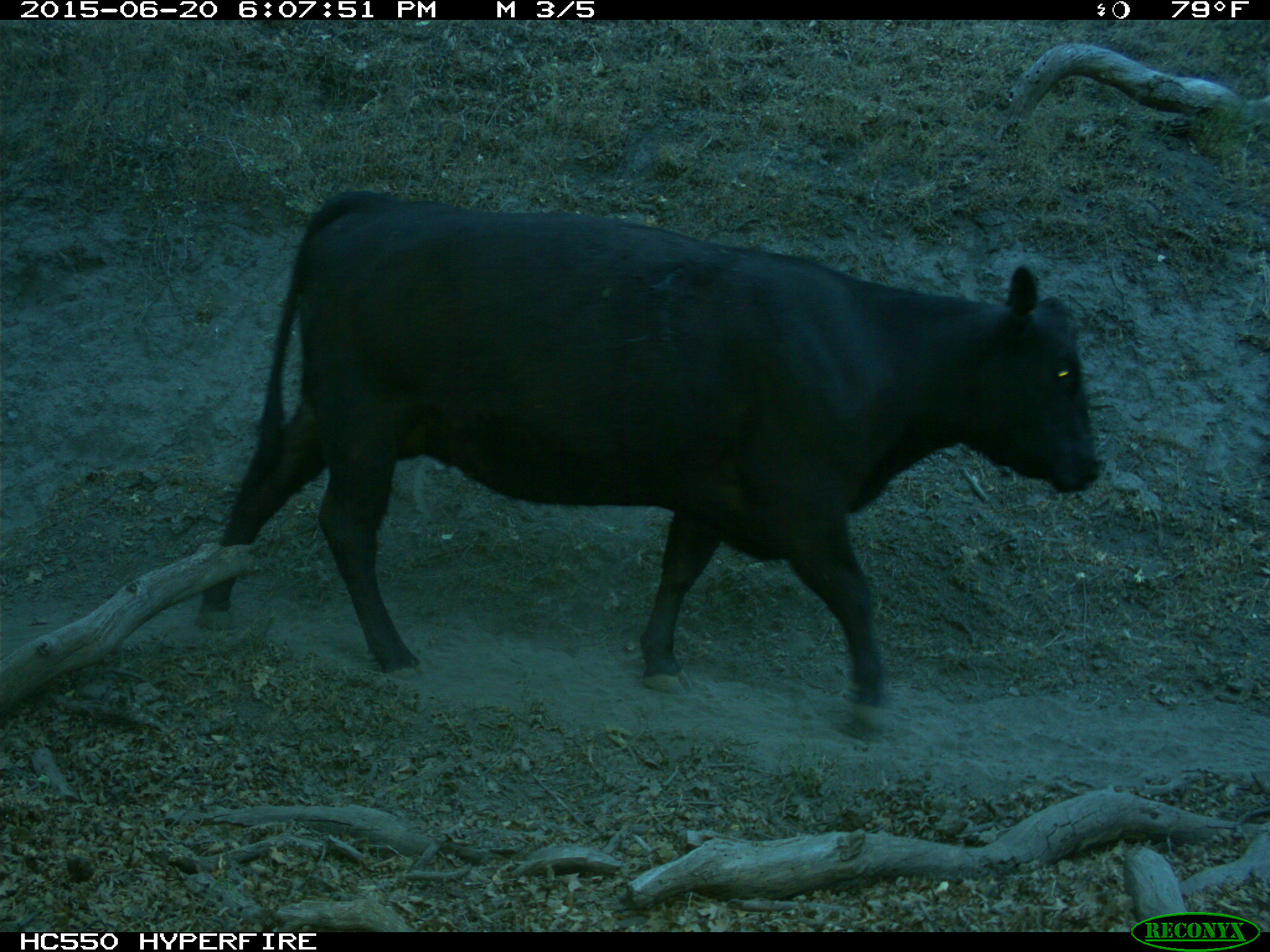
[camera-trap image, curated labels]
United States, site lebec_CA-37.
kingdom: Animalia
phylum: Chordata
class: Mammalia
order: Artiodactyla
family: Bovidae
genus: Bos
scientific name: Bos taurus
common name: domestic cow